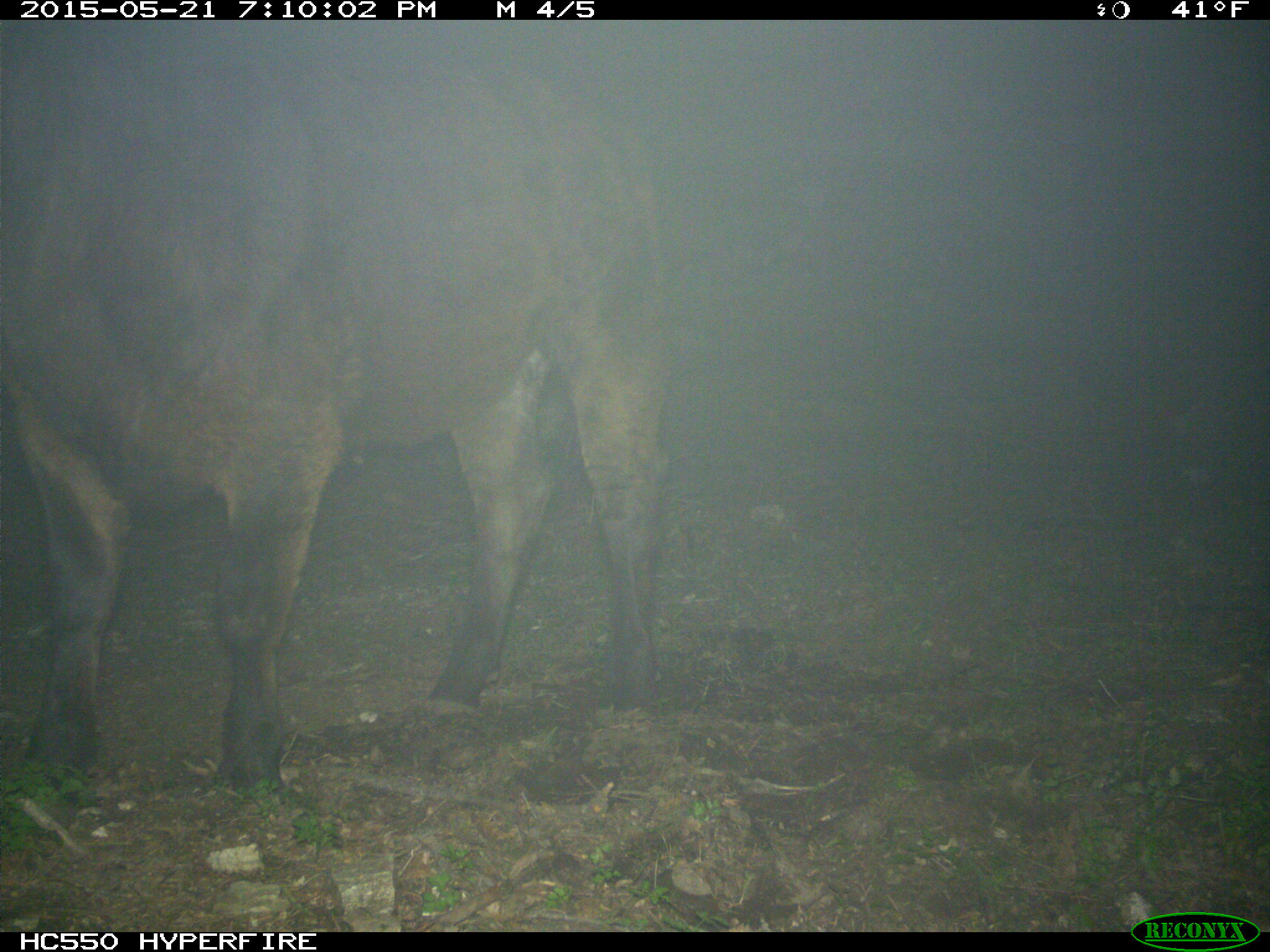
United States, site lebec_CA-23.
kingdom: Animalia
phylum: Chordata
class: Mammalia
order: Artiodactyla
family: Bovidae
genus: Bos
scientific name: Bos taurus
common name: domestic cow